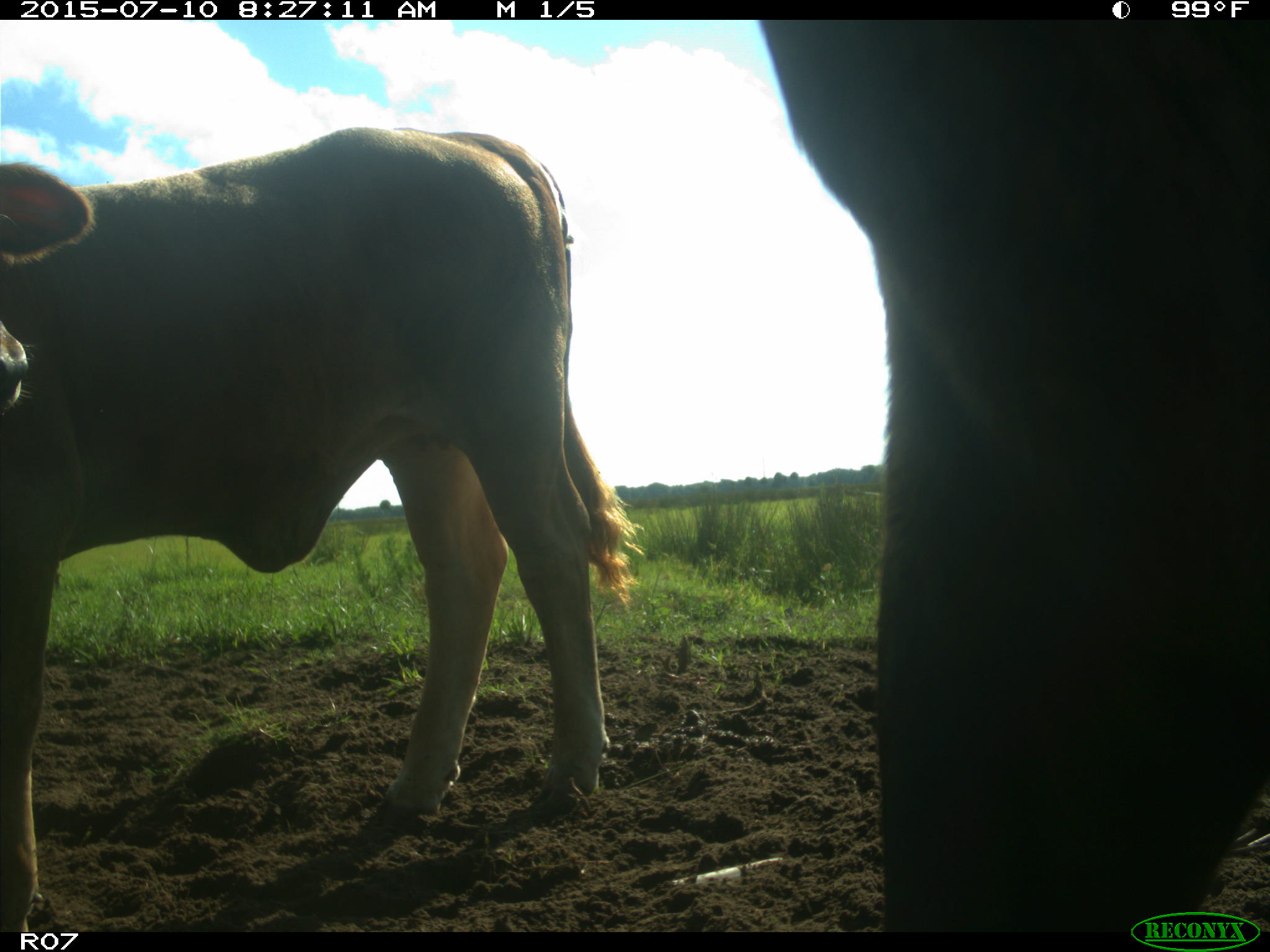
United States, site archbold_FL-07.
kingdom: Animalia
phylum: Chordata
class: Mammalia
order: Artiodactyla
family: Bovidae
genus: Bos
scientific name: Bos taurus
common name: domestic cow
Bos taurus (domestic cow).